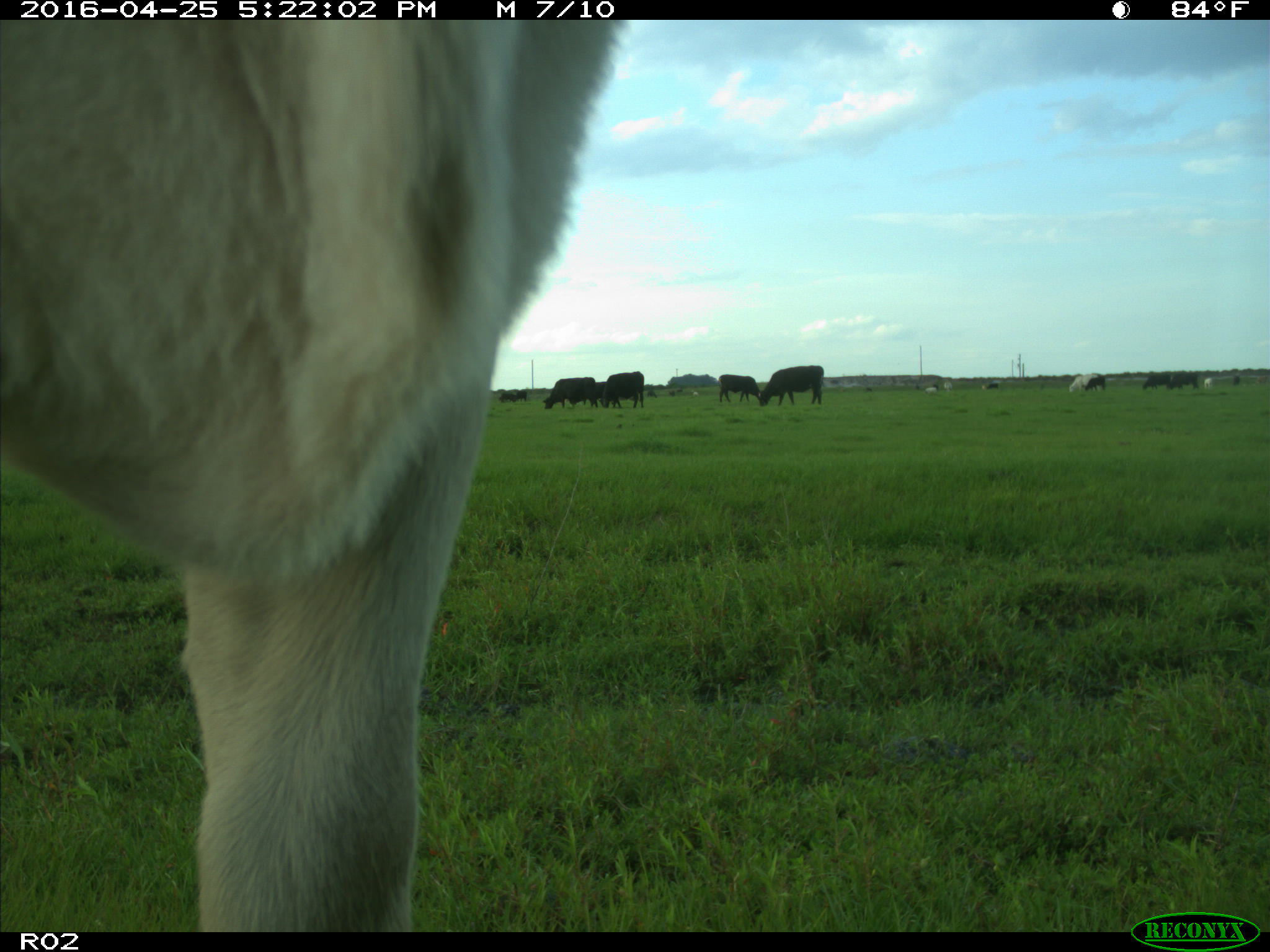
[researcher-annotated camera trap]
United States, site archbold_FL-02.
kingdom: Animalia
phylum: Chordata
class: Mammalia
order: Artiodactyla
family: Bovidae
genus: Bos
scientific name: Bos taurus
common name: domestic cow